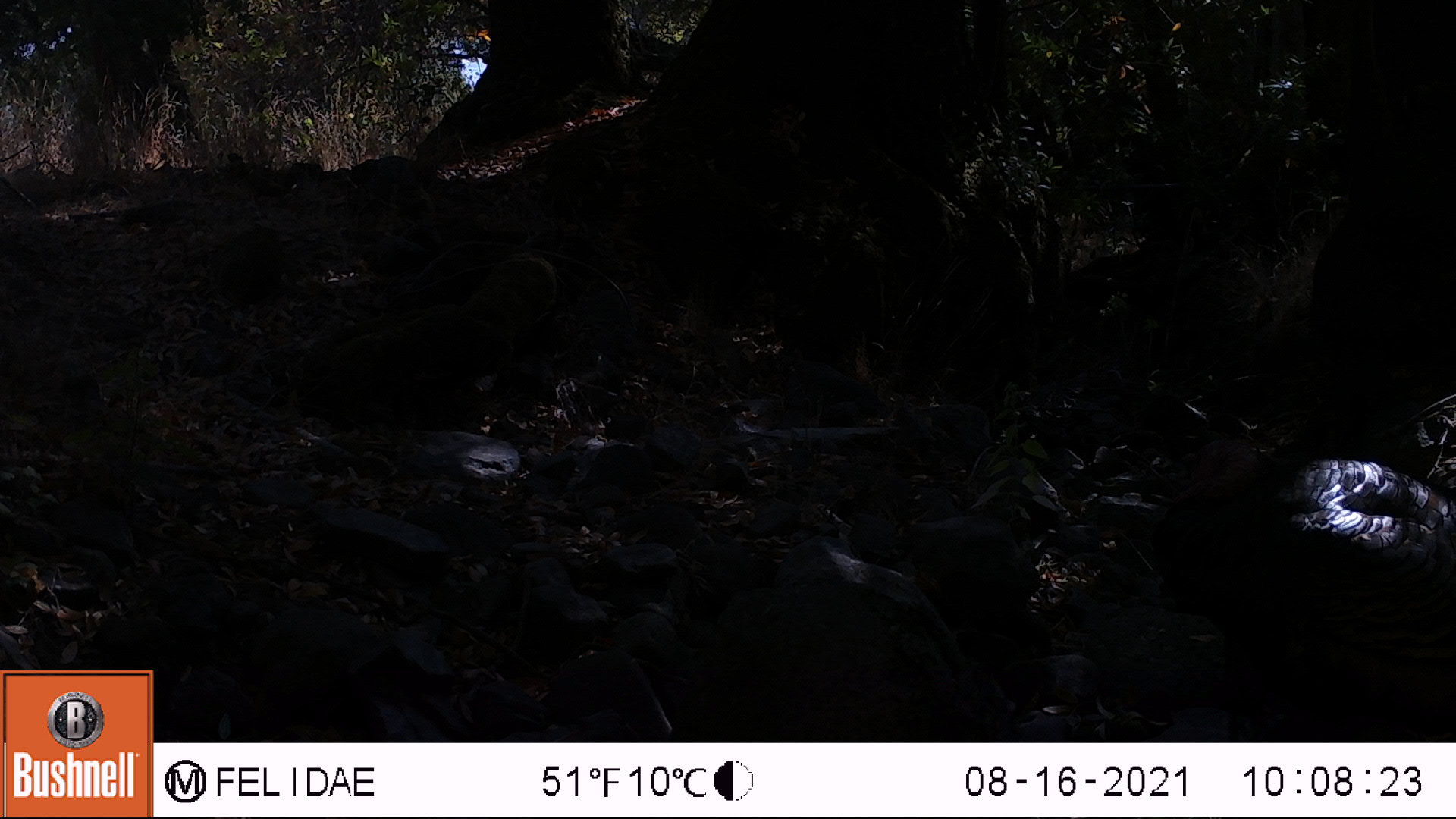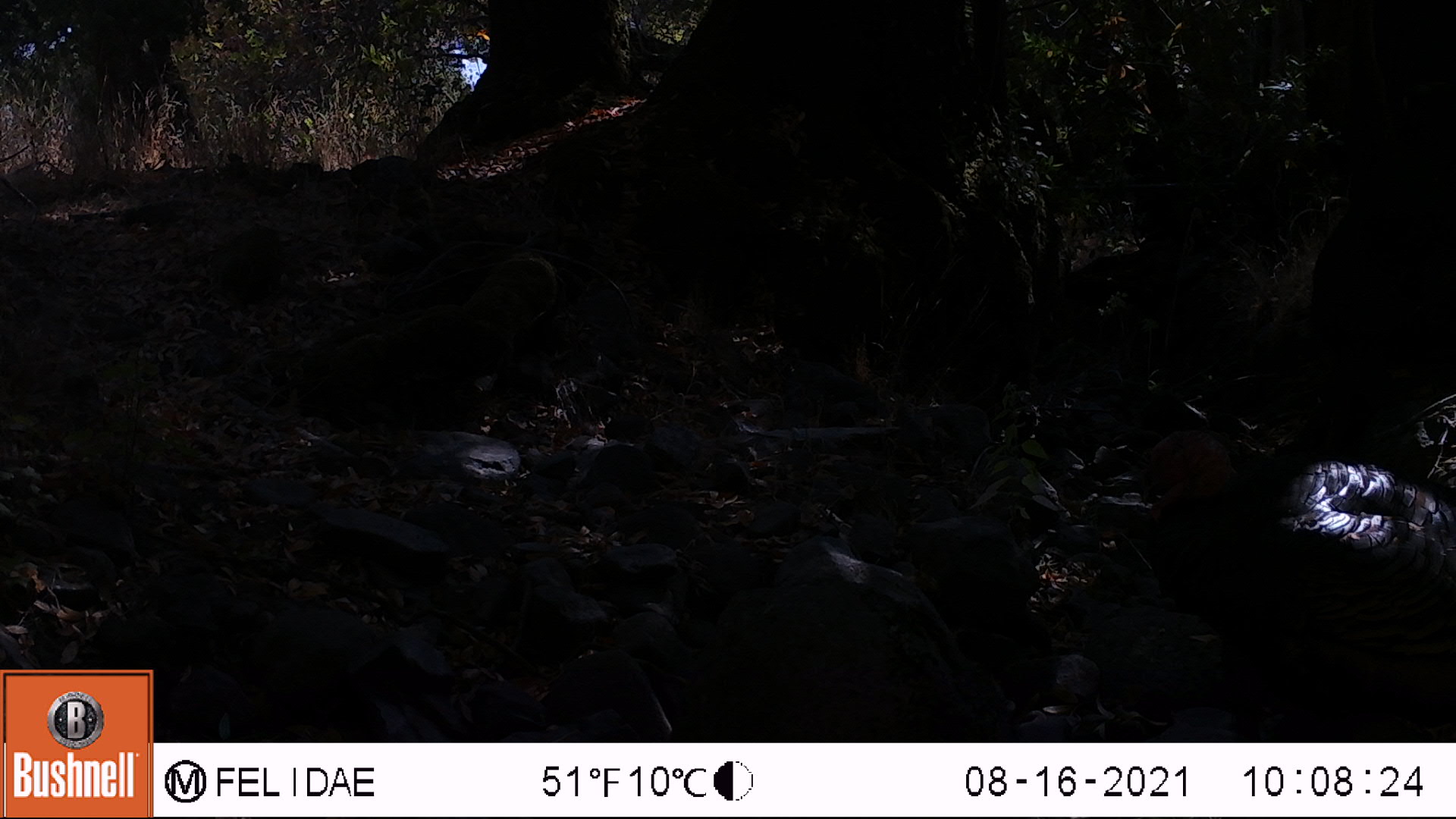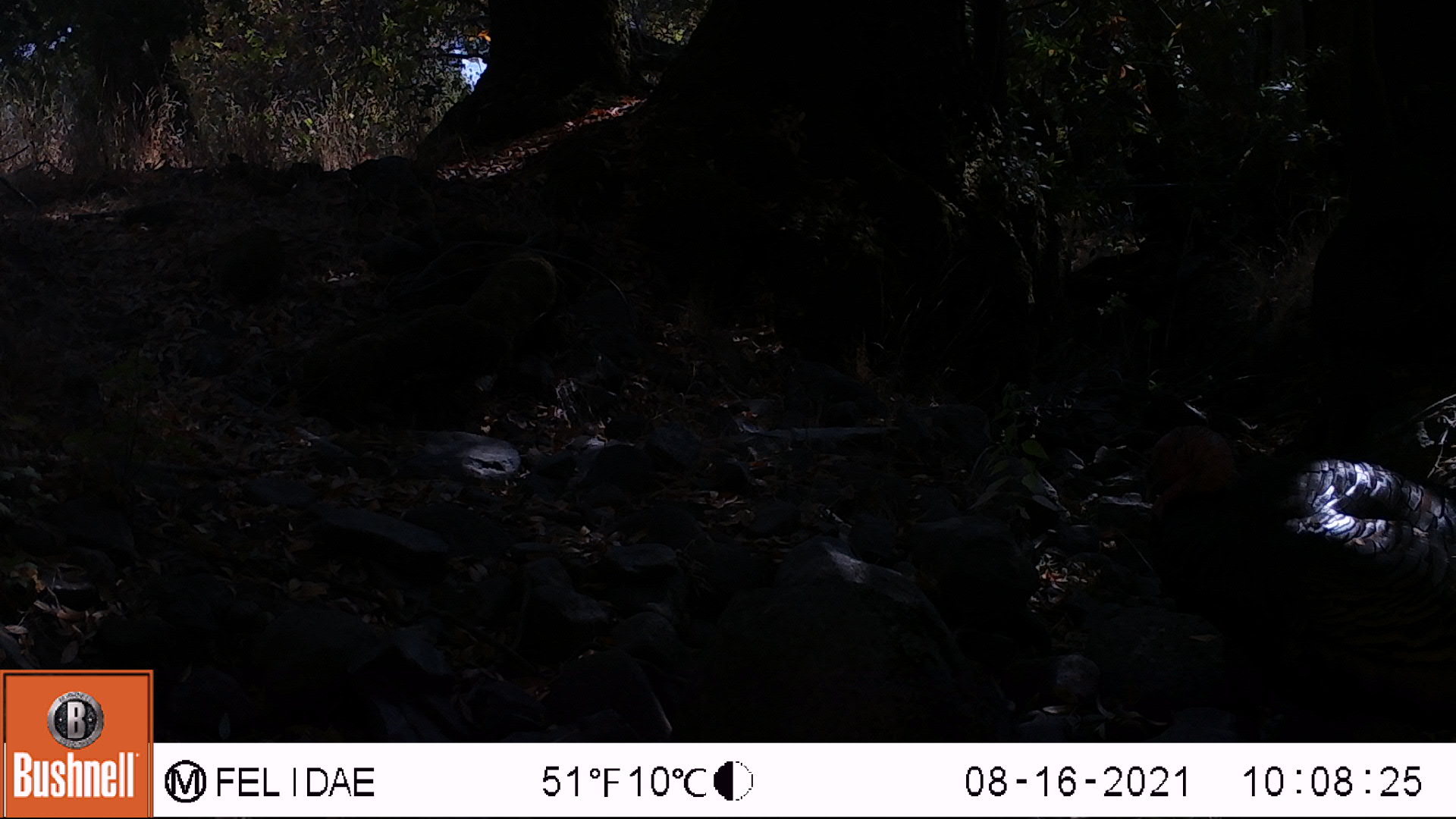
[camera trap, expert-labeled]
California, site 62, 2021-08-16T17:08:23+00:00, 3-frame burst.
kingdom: Animalia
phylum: Chordata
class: Aves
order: Galliformes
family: Phasianidae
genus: Meleagris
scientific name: Meleagris gallopavo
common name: turkey